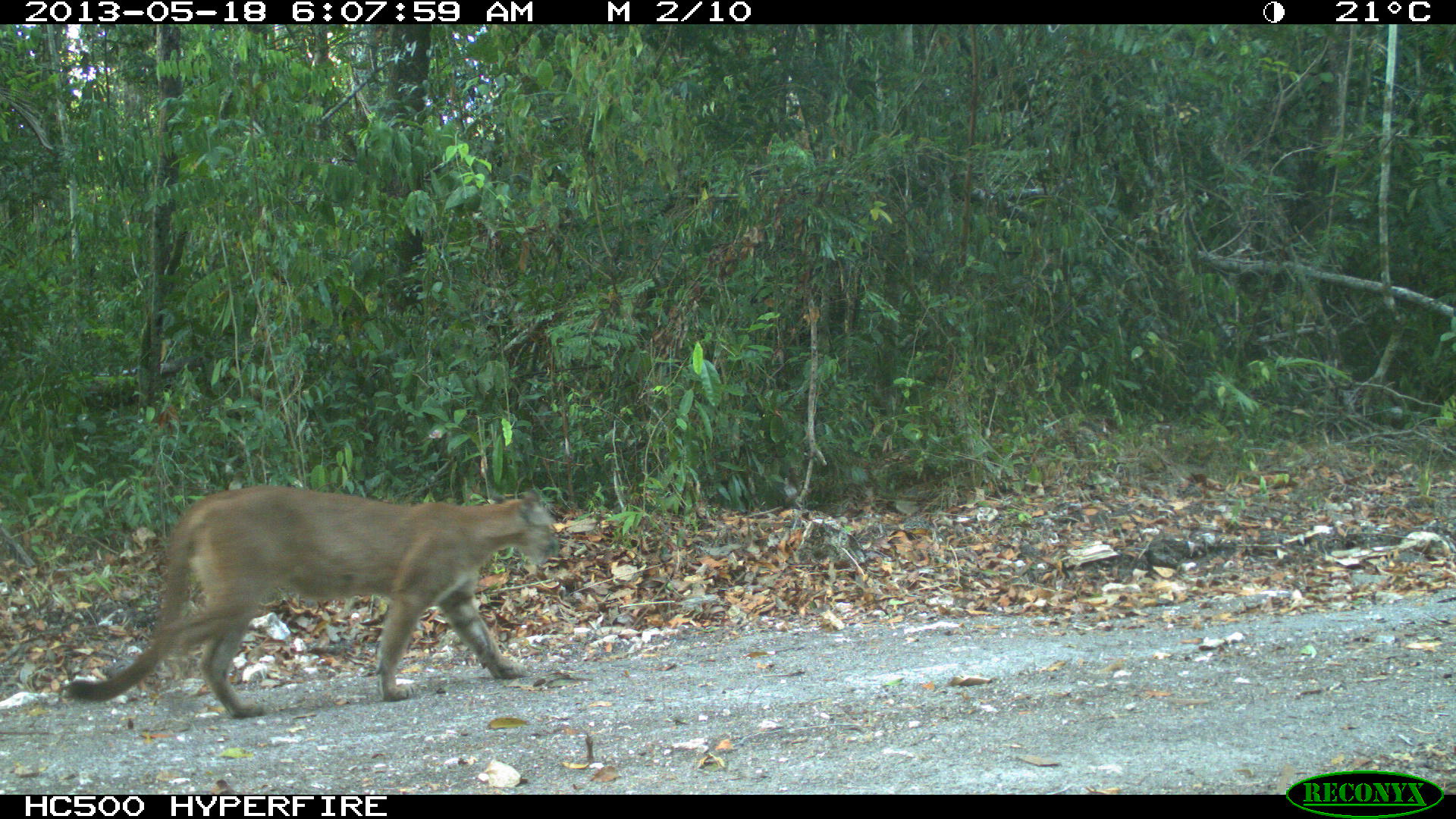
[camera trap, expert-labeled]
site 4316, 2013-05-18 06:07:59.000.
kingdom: Animalia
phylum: Chordata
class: Mammalia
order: Carnivora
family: Felidae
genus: Puma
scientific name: Puma concolor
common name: mountain lion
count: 1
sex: male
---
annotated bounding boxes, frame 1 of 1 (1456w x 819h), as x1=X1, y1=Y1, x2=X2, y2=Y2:
puma concolor: x1=66, y1=485, x2=559, y2=717